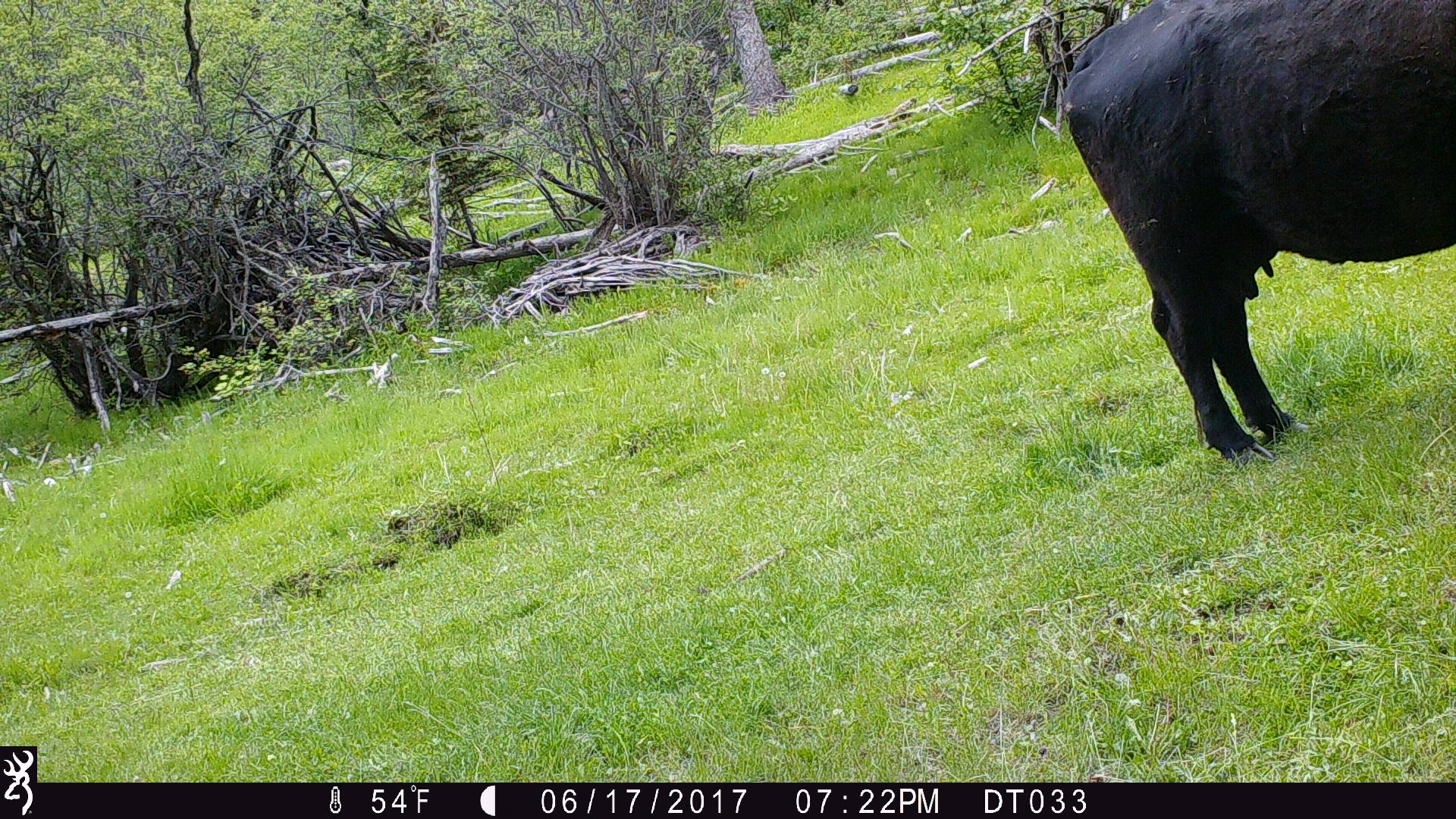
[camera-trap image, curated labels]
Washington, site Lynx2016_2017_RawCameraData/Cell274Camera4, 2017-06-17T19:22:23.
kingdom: Animalia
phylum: Chordata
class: Mammalia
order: Artiodactyla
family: Bovidae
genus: Bos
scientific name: Bos taurus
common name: domestic cattle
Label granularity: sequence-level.